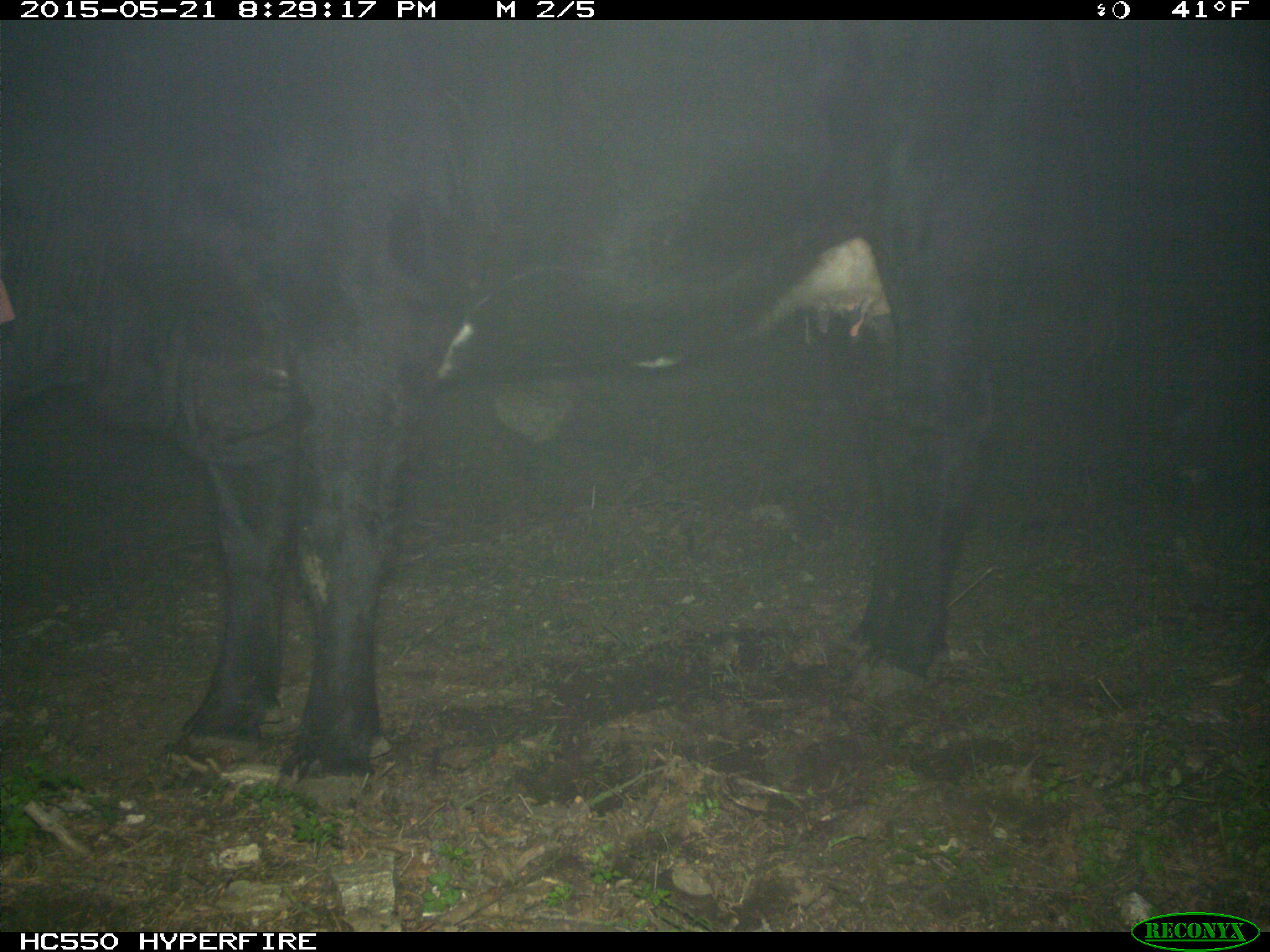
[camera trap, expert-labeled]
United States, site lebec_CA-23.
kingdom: Animalia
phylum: Chordata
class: Mammalia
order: Artiodactyla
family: Bovidae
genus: Bos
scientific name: Bos taurus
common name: domestic cow